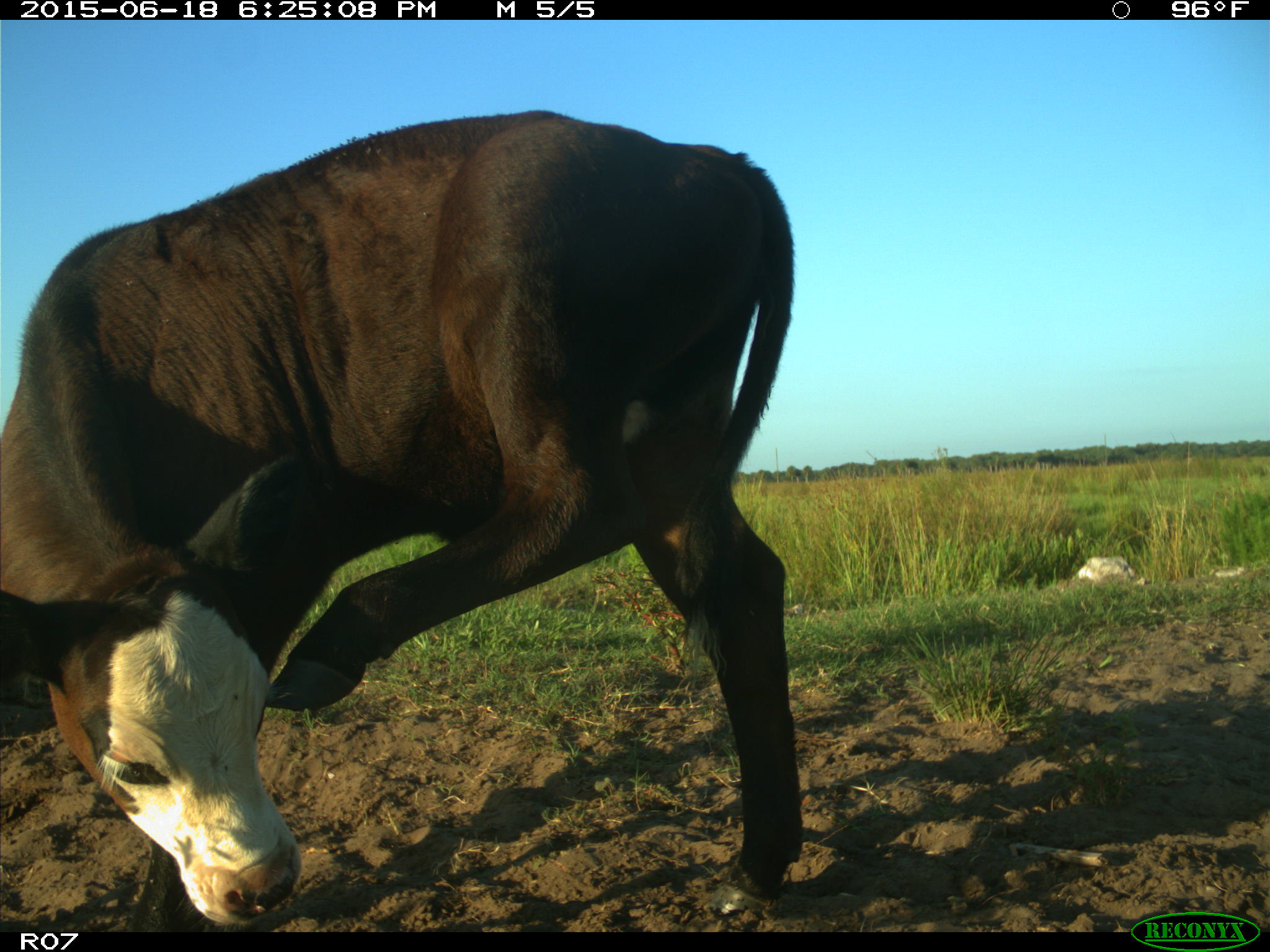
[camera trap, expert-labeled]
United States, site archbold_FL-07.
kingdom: Animalia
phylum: Chordata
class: Mammalia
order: Artiodactyla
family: Bovidae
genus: Bos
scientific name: Bos taurus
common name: domestic cow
Bos taurus (domestic cow).